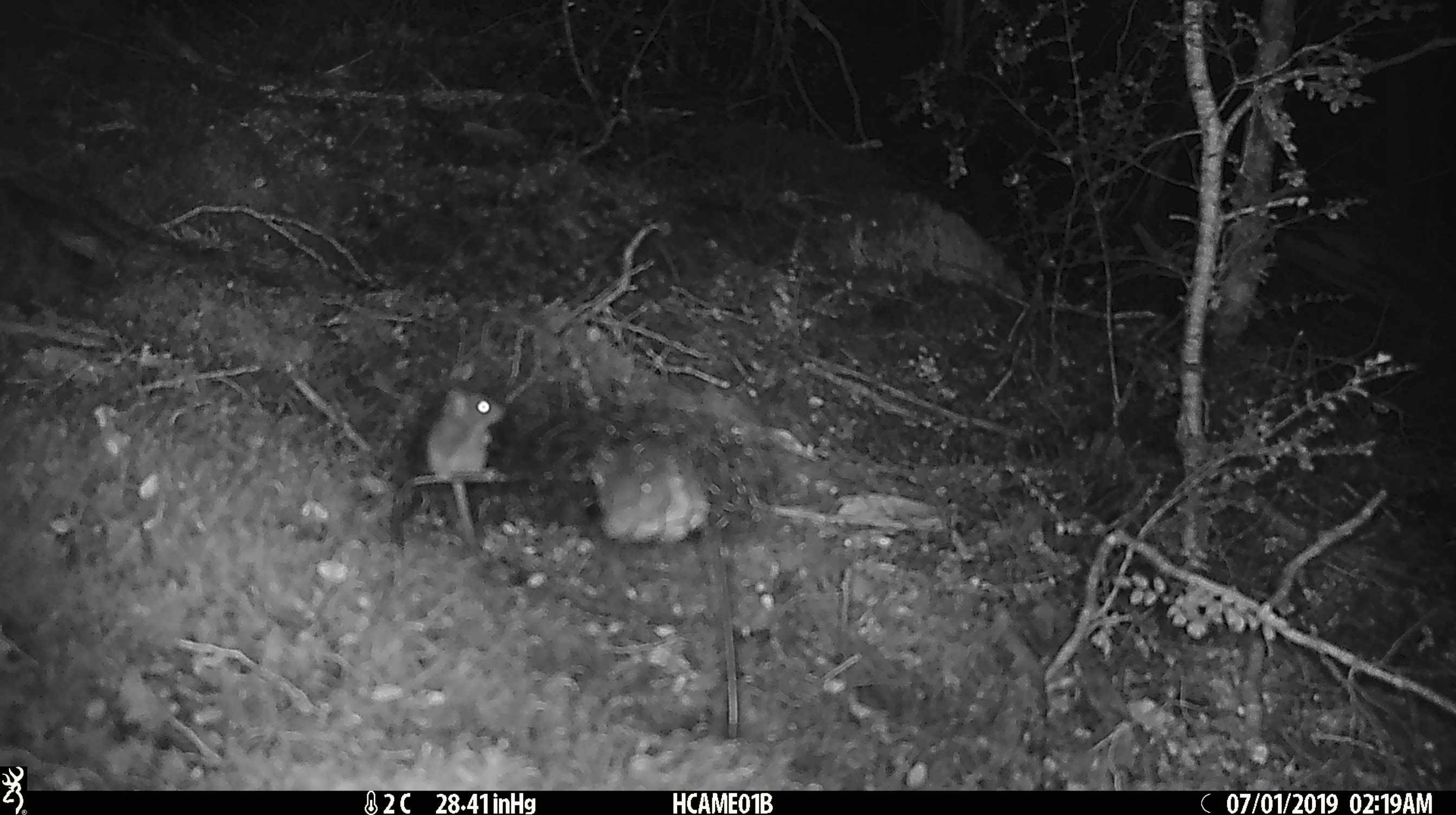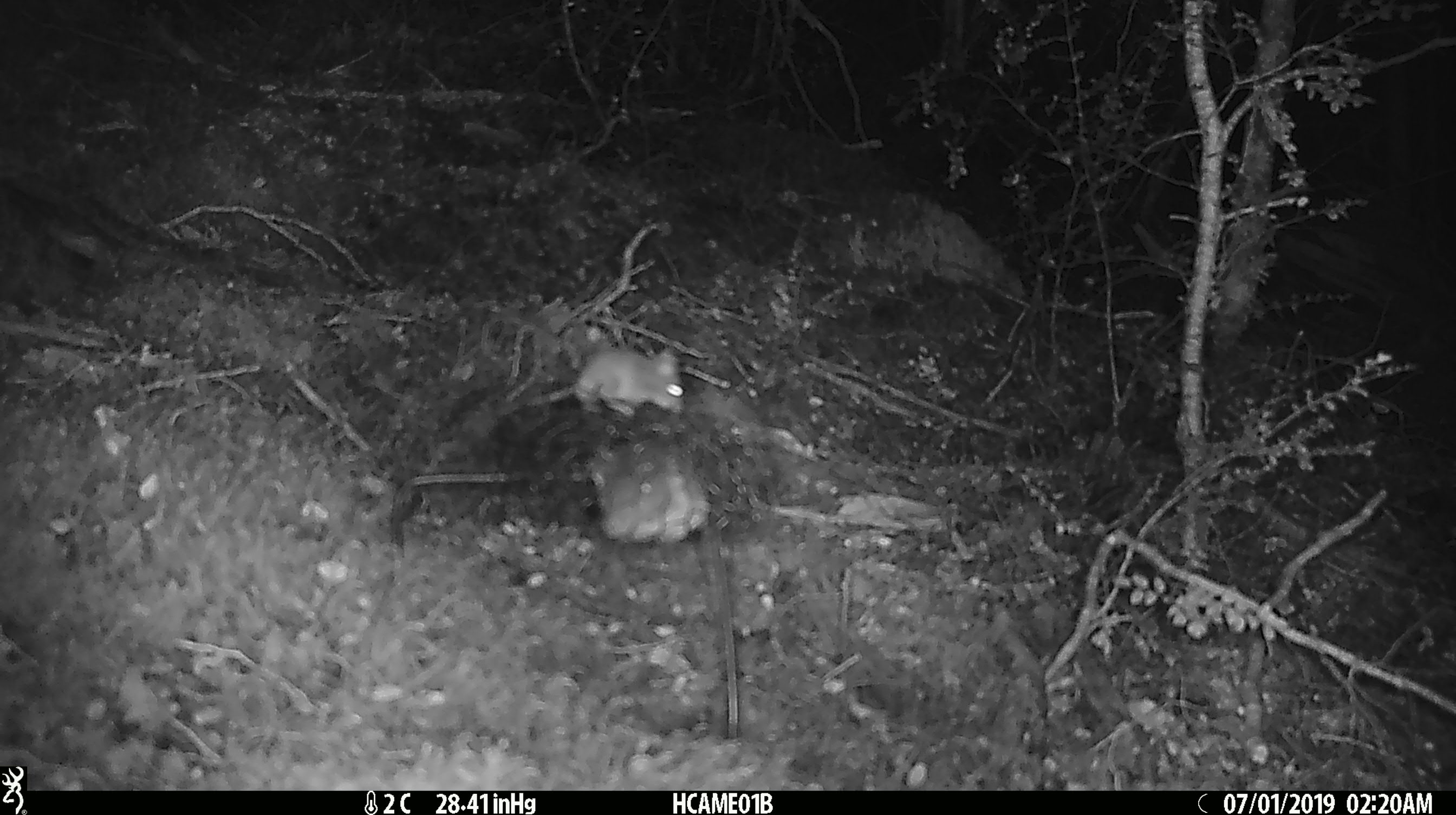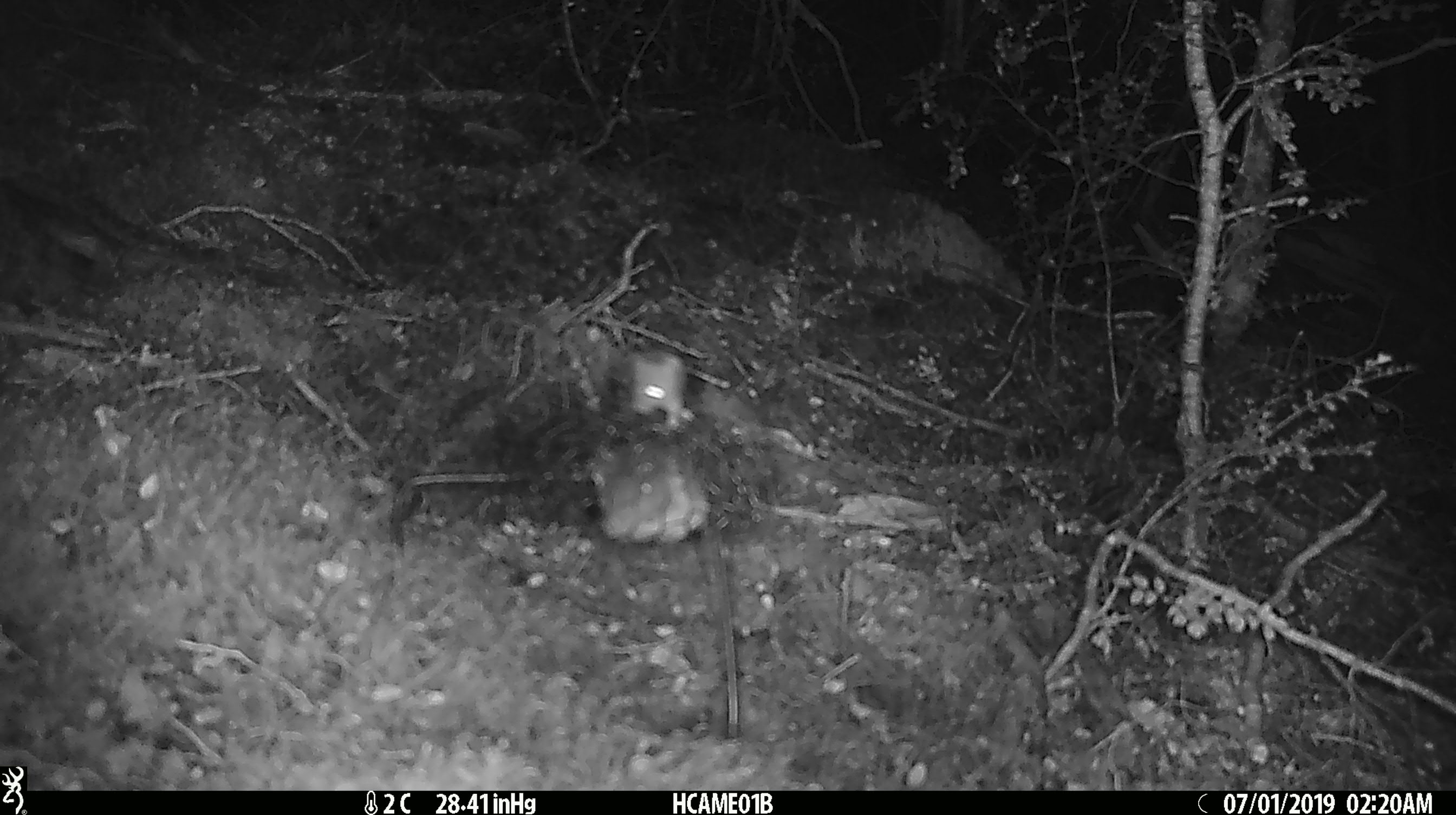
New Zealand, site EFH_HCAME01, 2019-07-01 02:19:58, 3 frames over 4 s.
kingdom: Animalia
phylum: Chordata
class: Mammalia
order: Rodentia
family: Muridae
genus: Mus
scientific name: Mus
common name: mouse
Mouse (Mus).